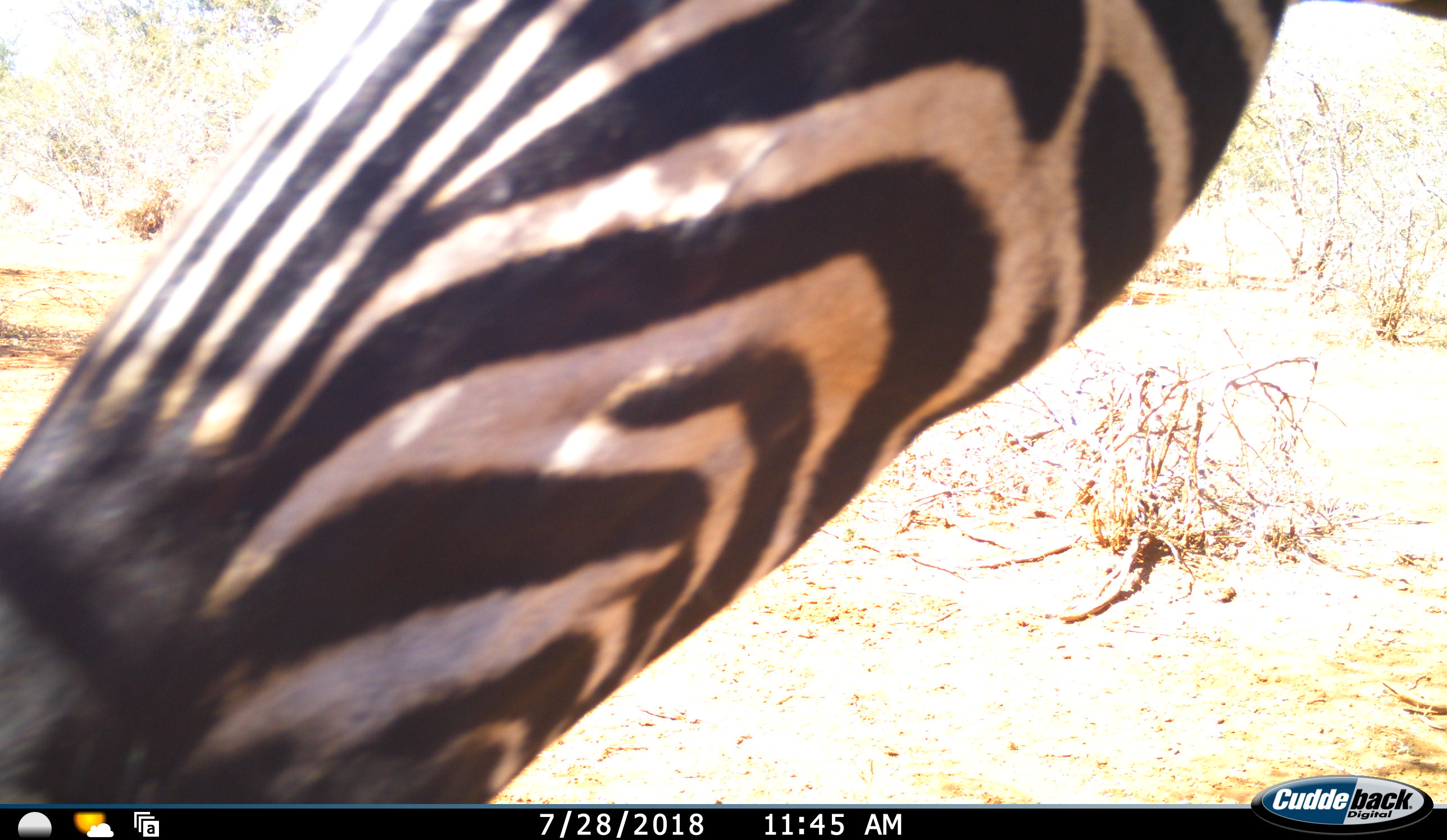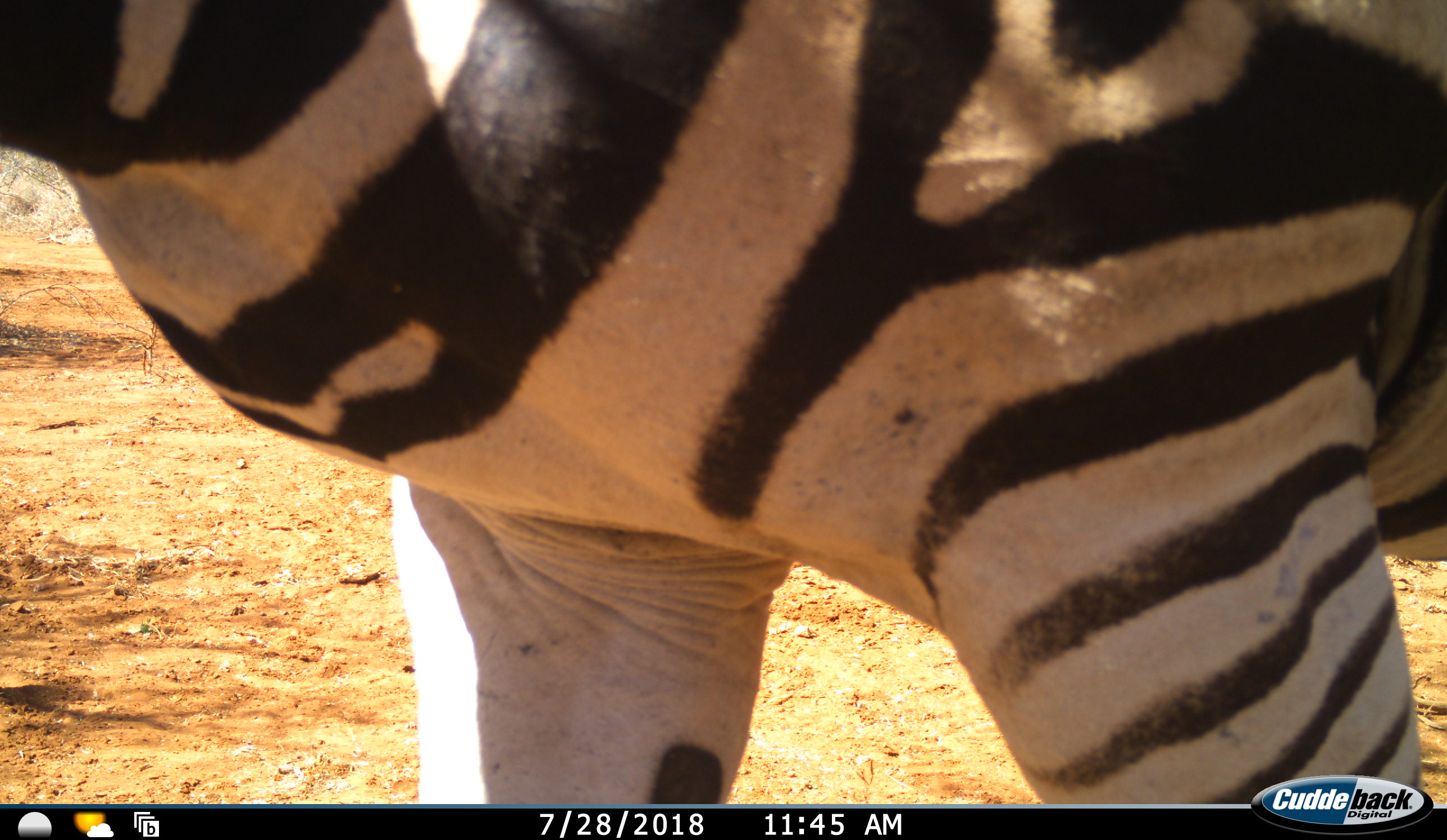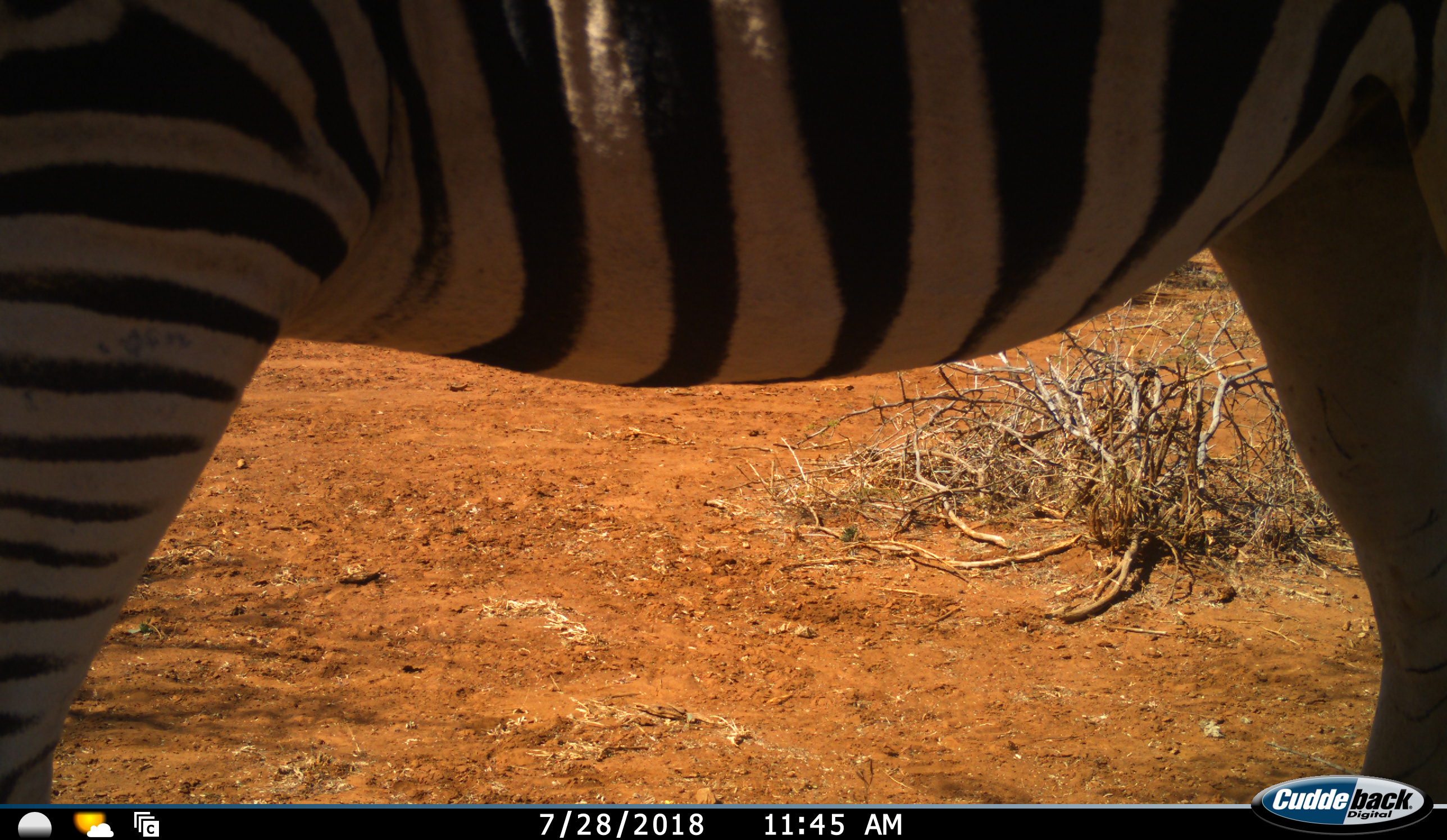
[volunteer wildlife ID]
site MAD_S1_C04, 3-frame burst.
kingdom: Animalia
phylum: Chordata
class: Mammalia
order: Perissodactyla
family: Equidae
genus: Equus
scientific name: Equus quagga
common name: plains zebra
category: zebraplains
Zebraplains (plains zebra) (Equus quagga), count 1. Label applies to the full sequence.